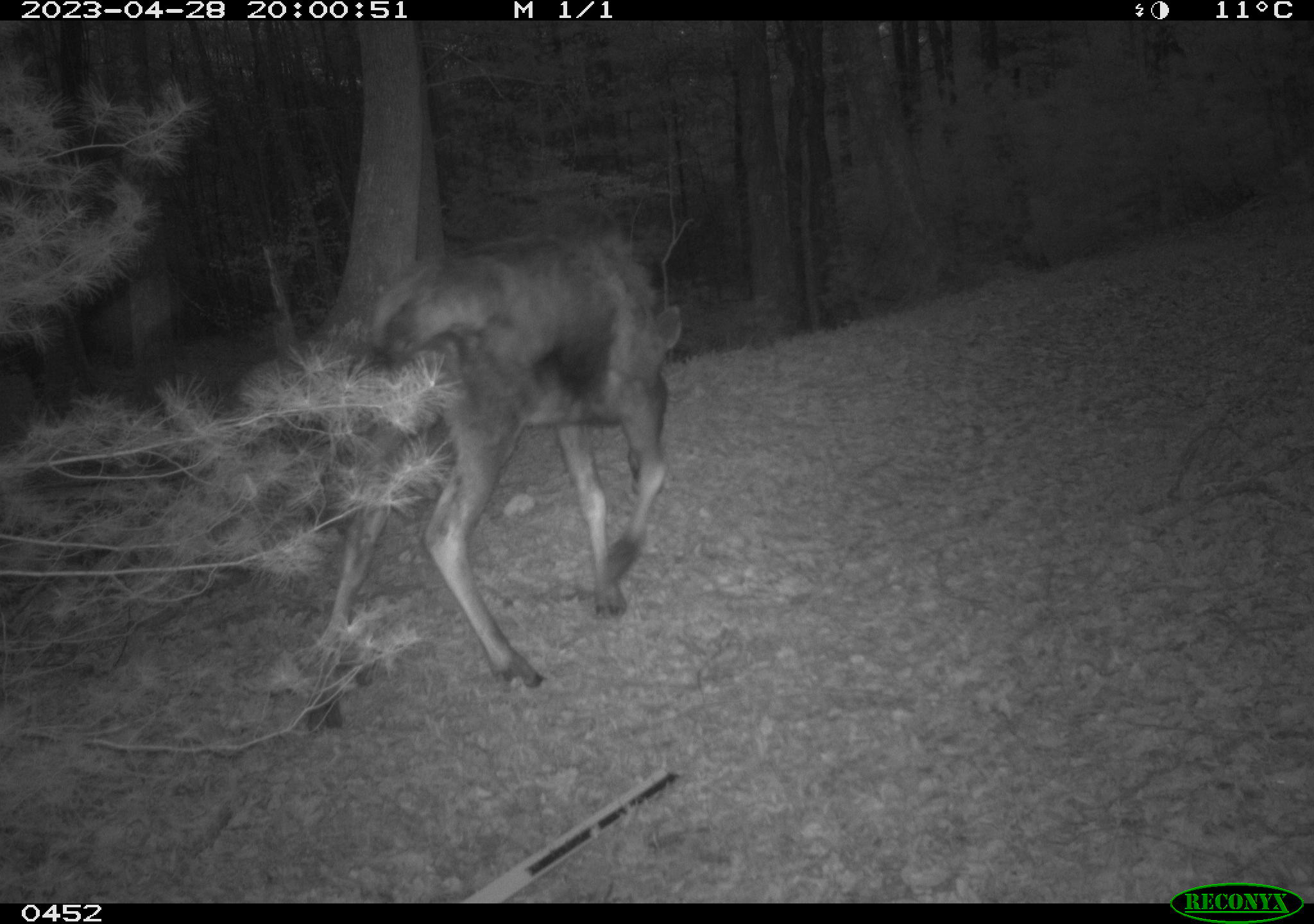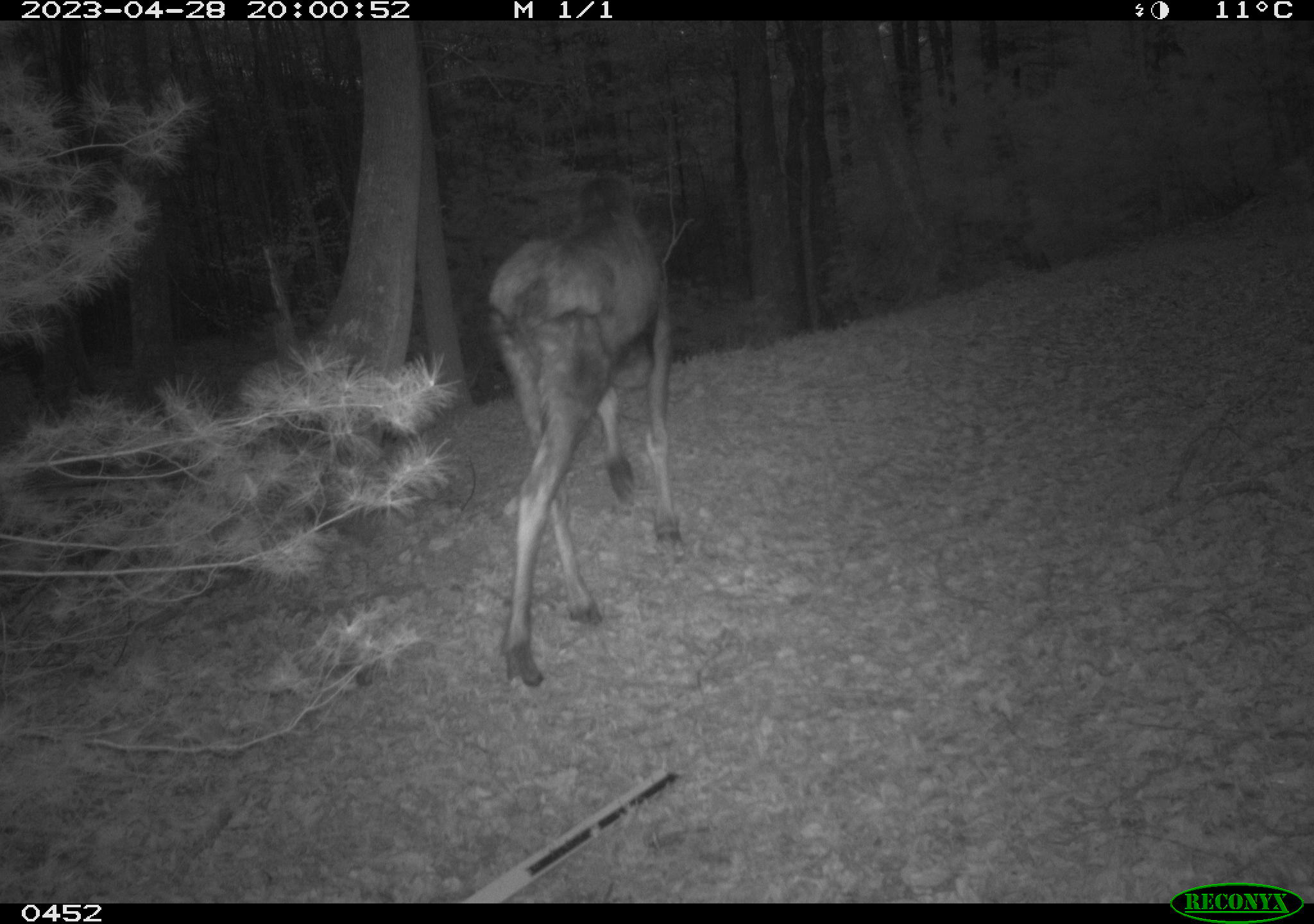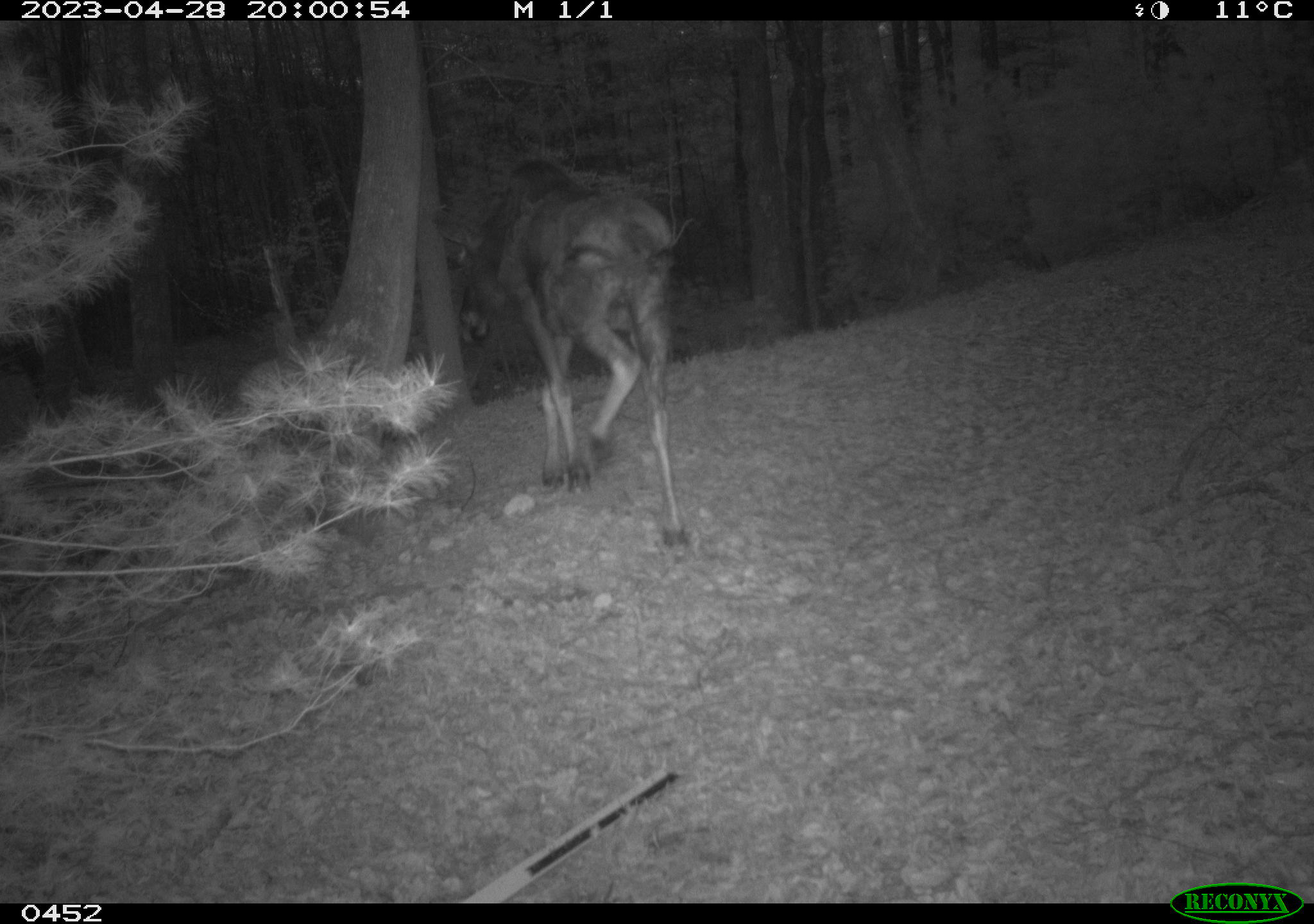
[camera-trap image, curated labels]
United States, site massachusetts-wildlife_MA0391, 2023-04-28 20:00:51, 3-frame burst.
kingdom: Animalia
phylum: Chordata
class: Mammalia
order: Artiodactyla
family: Cervidae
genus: Alces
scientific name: Alces alces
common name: moose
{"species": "moose (Alces alces)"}